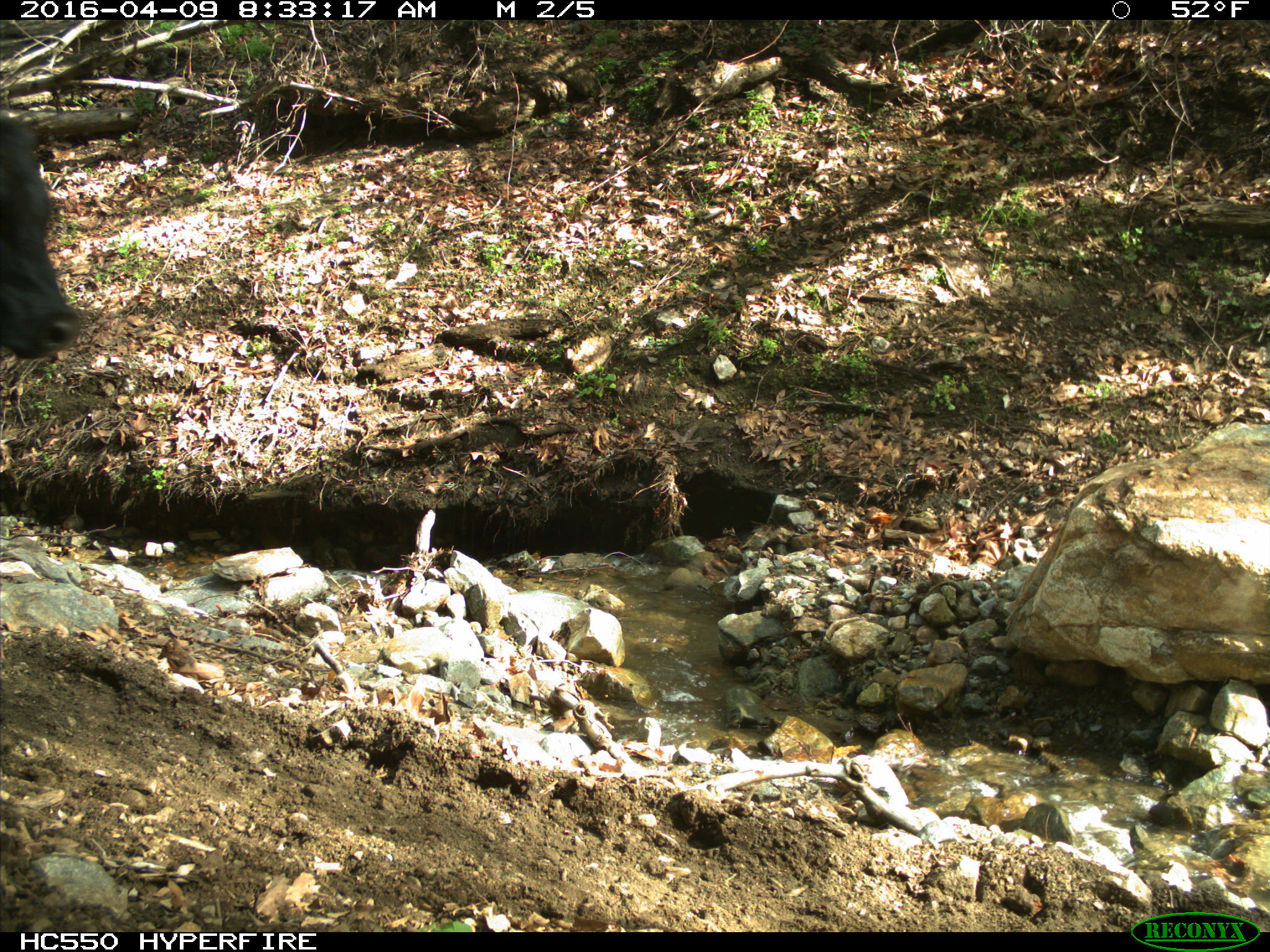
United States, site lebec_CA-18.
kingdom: Animalia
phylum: Chordata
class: Mammalia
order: Artiodactyla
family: Bovidae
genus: Bos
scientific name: Bos taurus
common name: domestic cow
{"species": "Bos taurus (domestic cow)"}